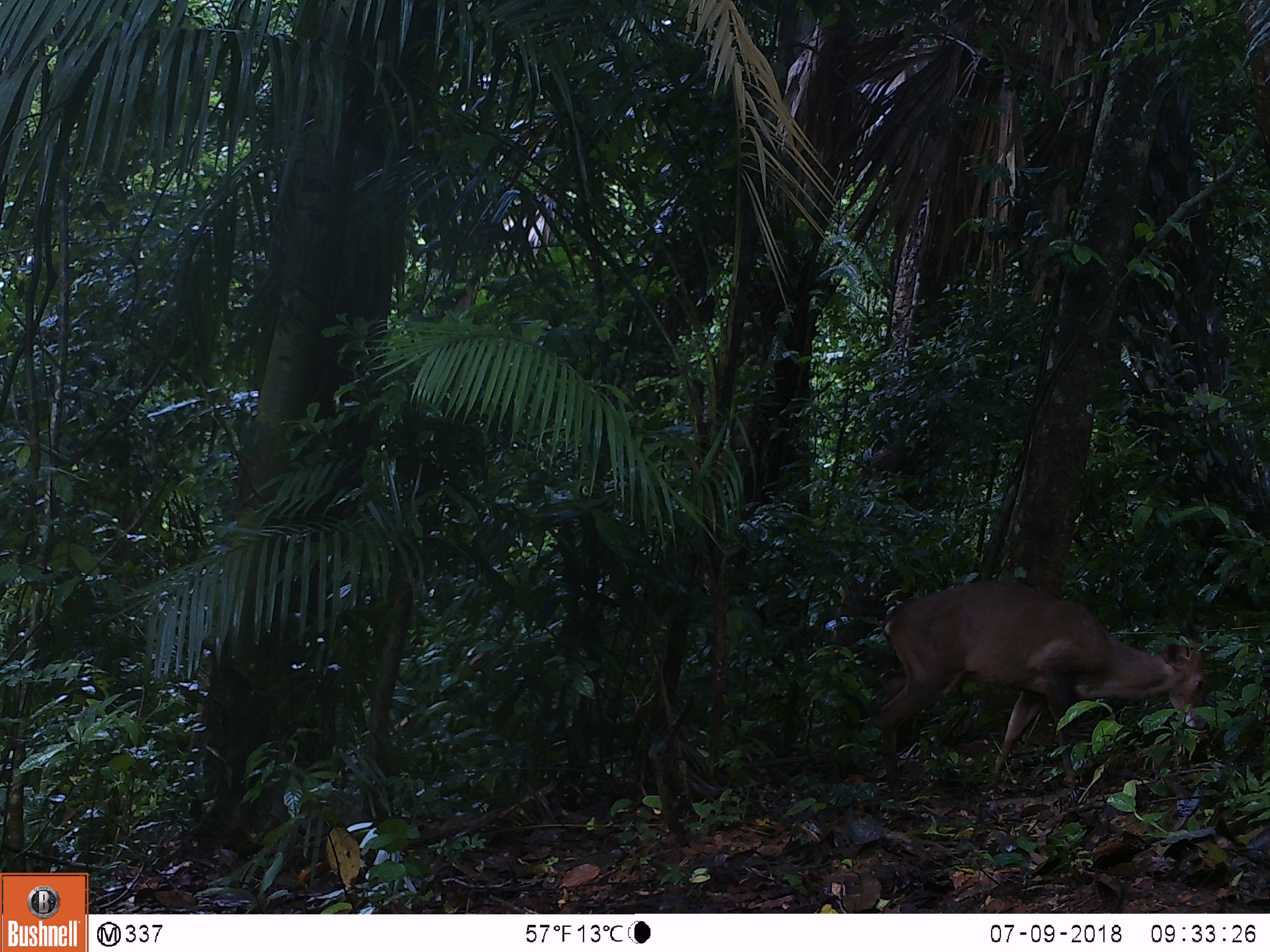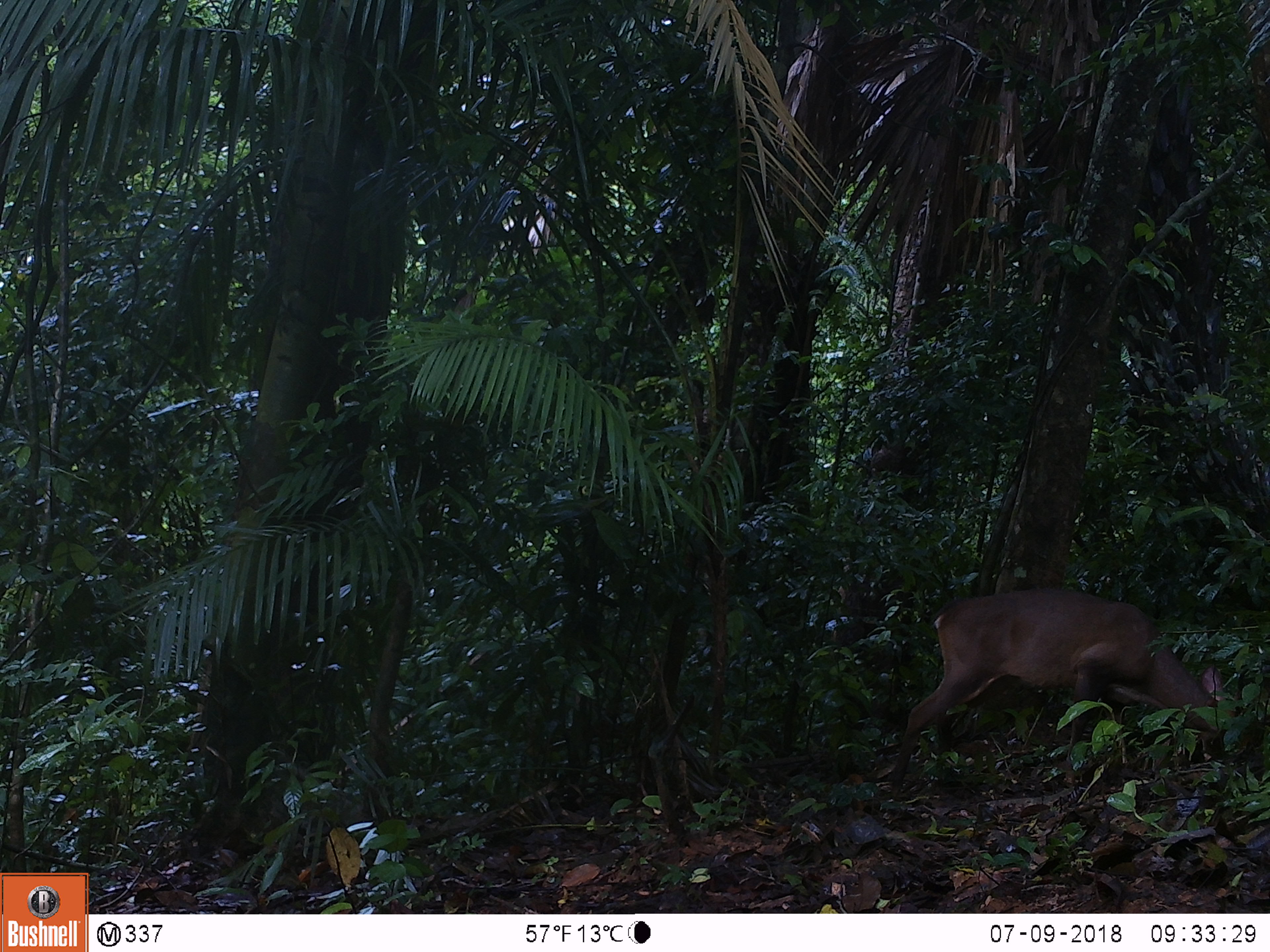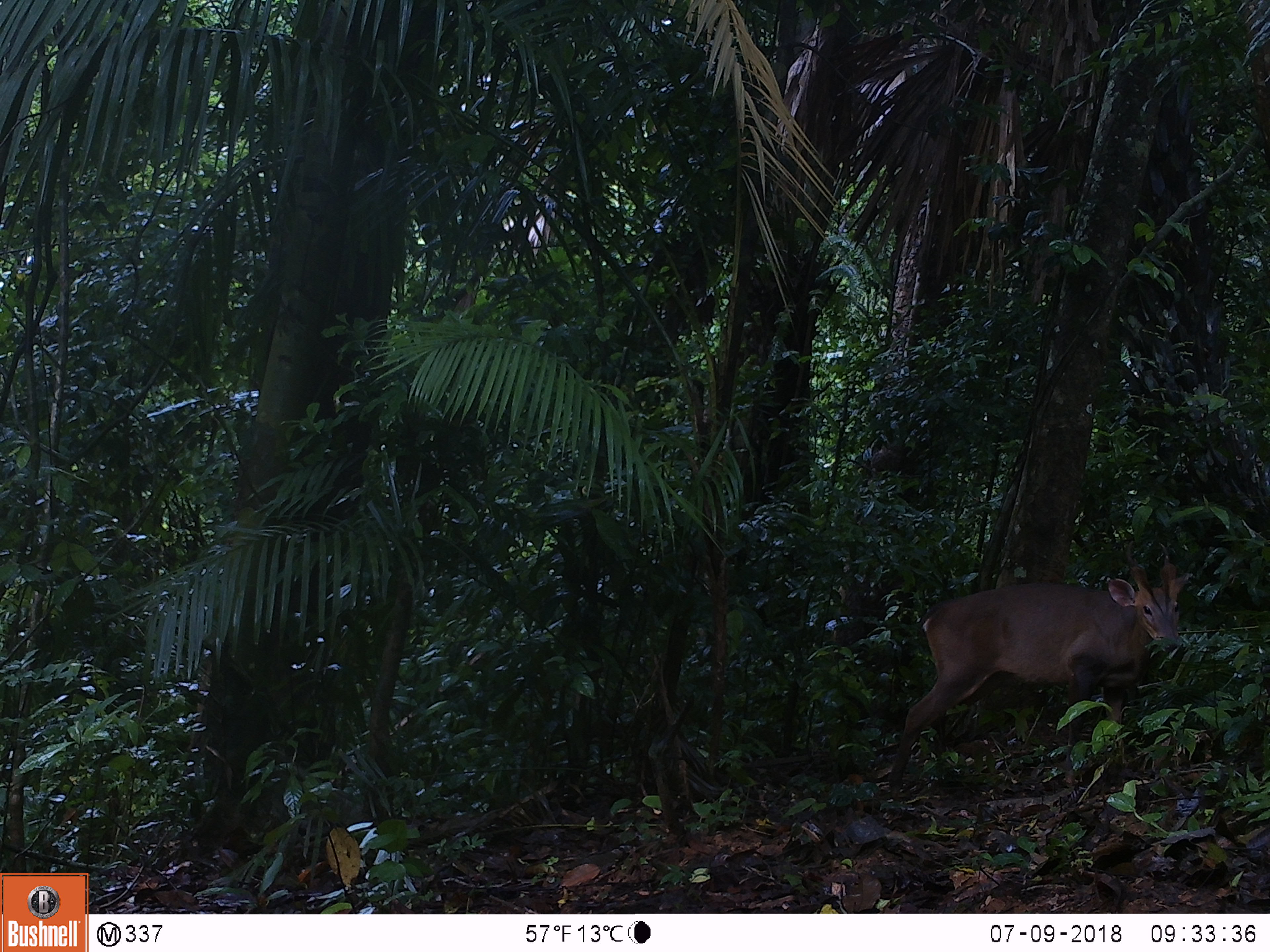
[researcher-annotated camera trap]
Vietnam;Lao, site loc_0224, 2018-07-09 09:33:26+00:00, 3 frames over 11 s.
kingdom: Animalia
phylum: Chordata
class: Mammalia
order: Artiodactyla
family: Cervidae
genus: Muntiacus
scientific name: Muntiacus vuquangensis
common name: large-antlered muntjac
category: large antlered muntjac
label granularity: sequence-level